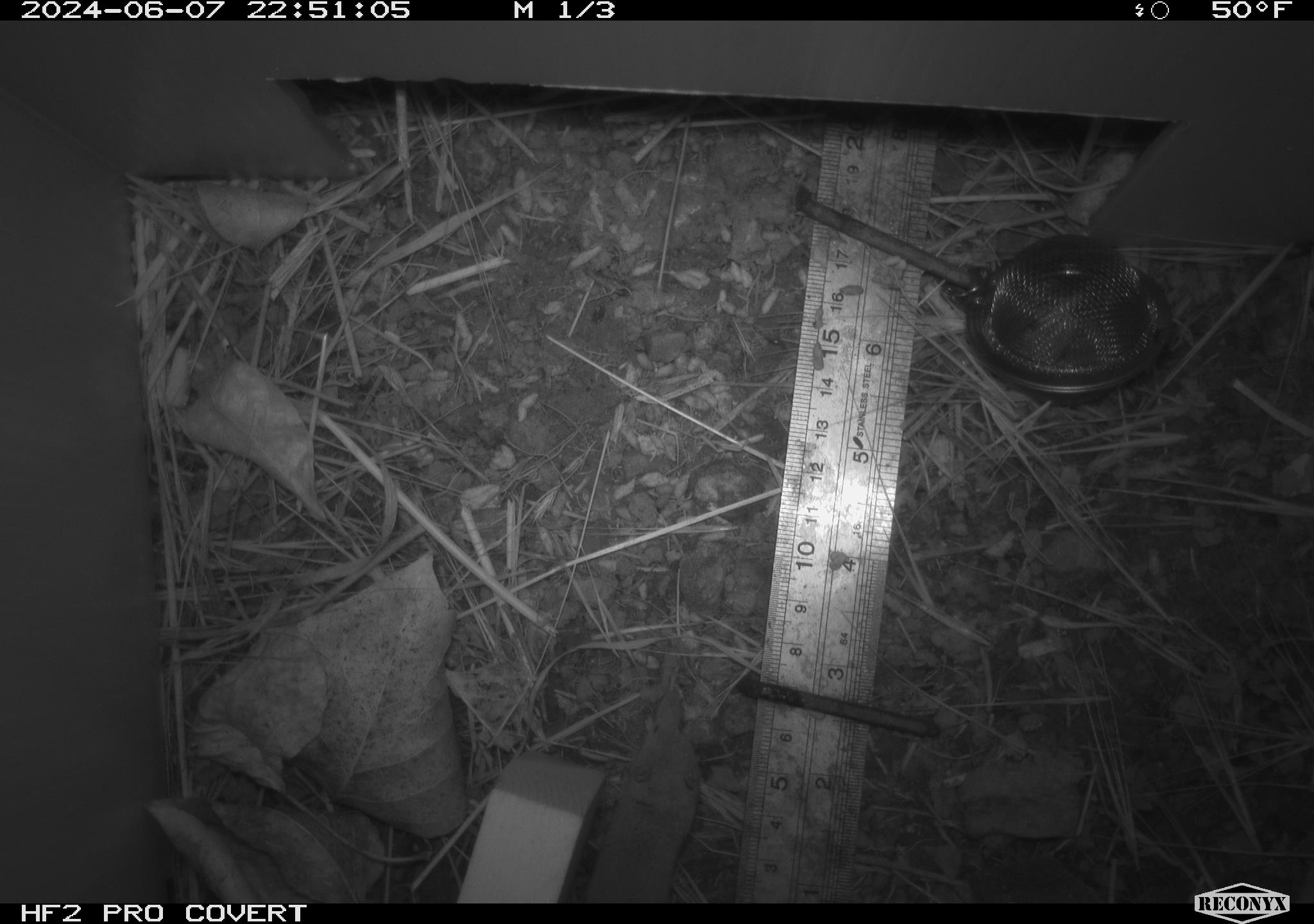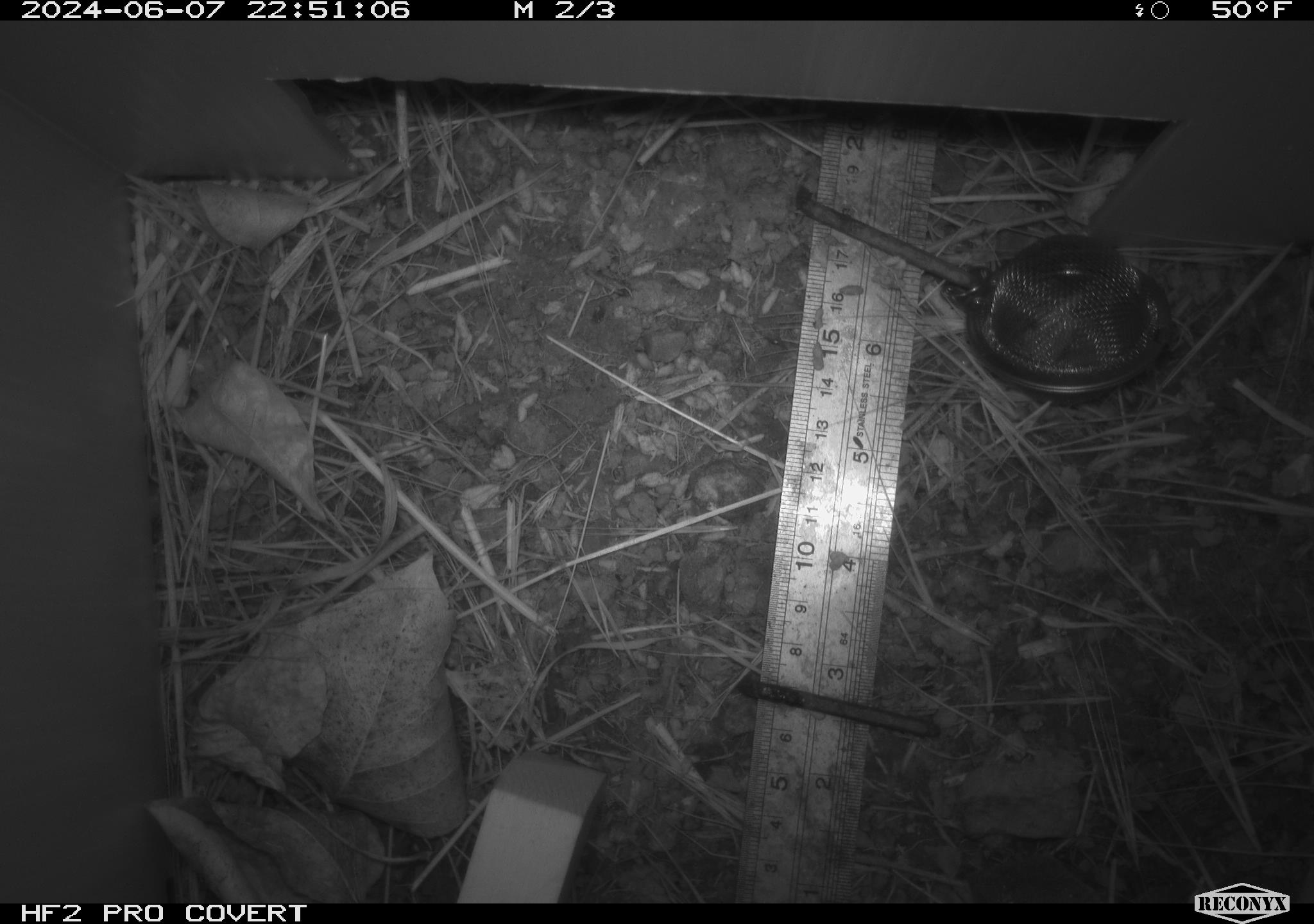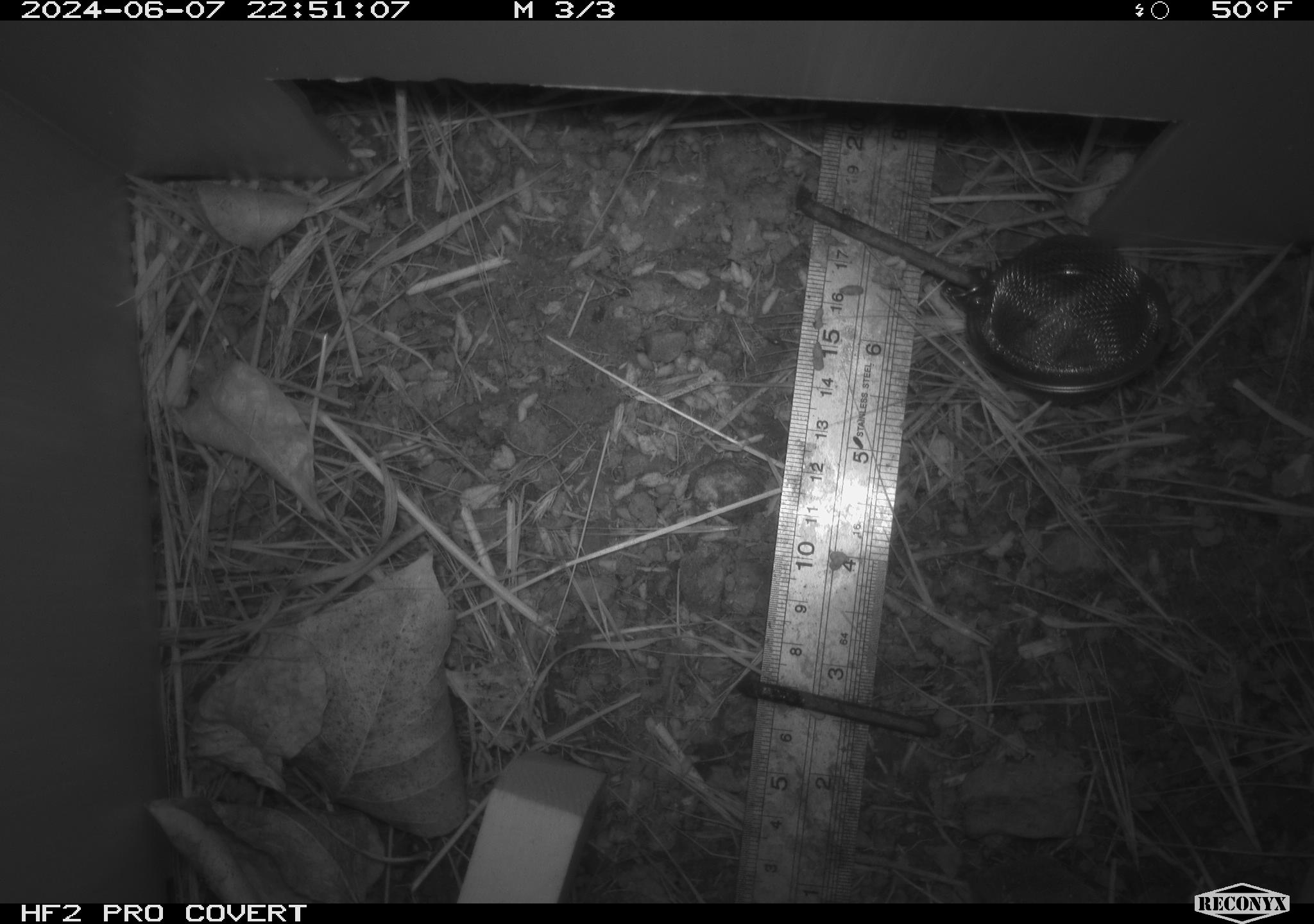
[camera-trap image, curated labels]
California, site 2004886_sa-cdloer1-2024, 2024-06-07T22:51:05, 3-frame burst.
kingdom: Animalia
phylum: Chordata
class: Mammalia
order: Eulipotyphla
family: Soricidae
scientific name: Soricidae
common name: shrews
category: soricidae family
Soricidae family (shrews) (Soricidae).